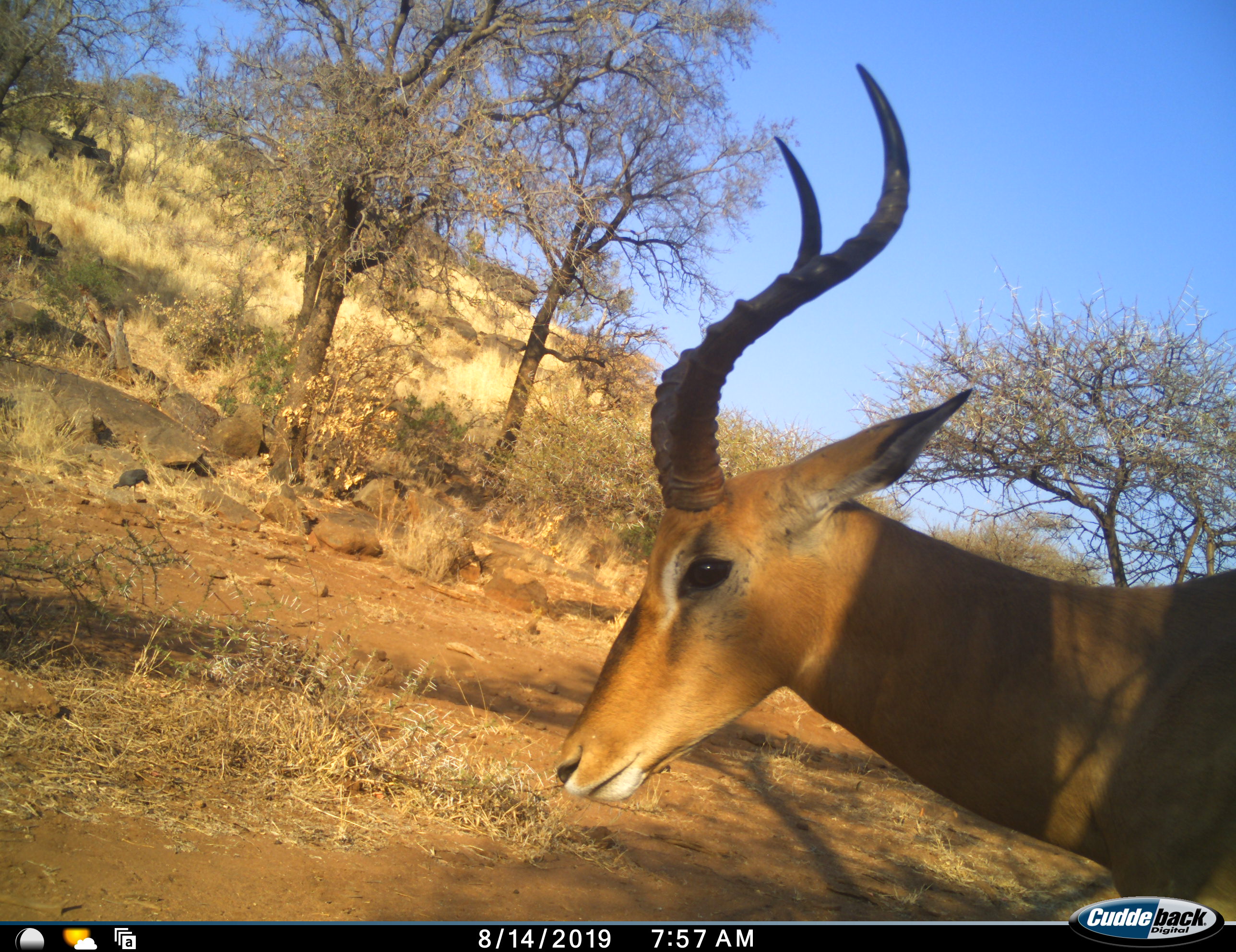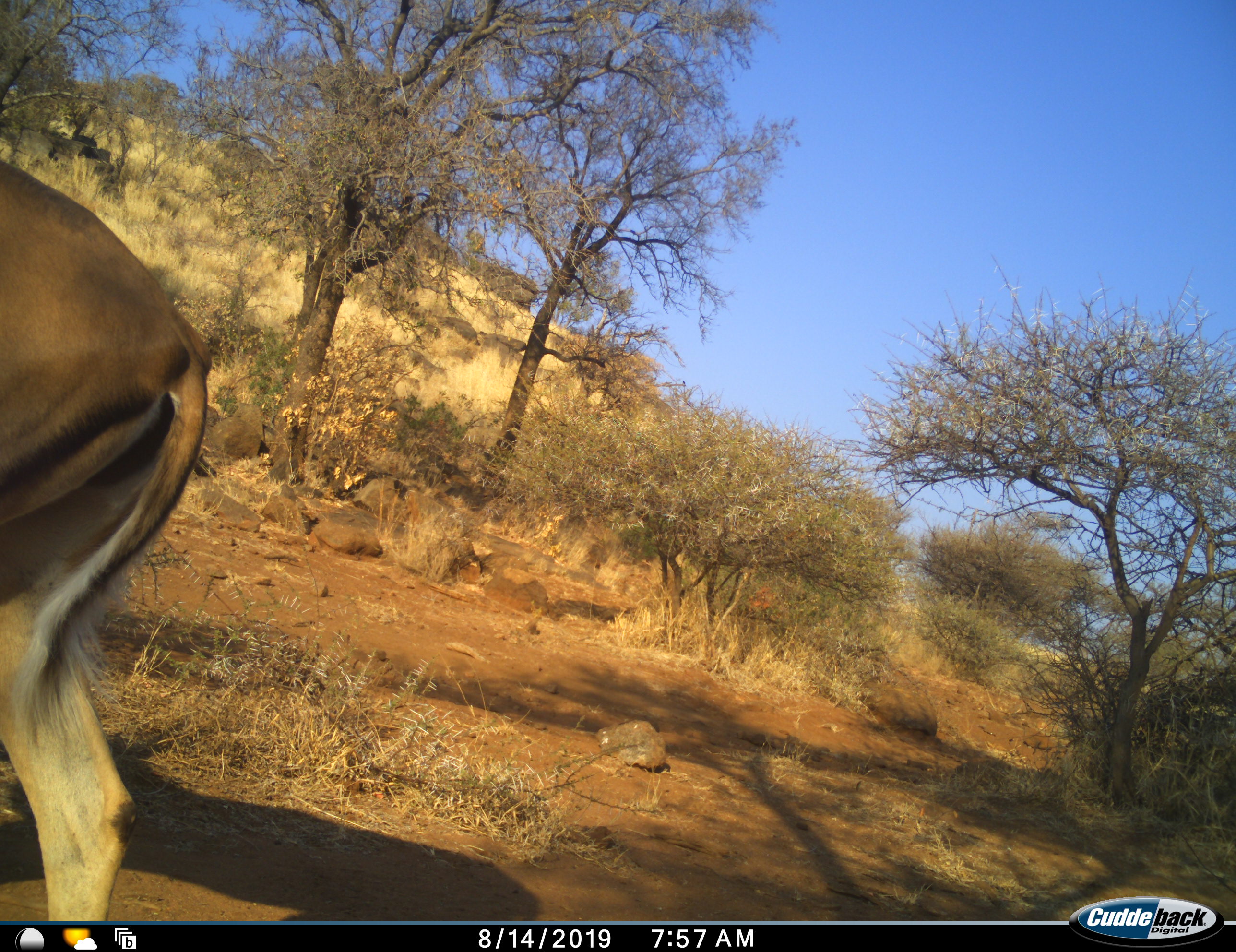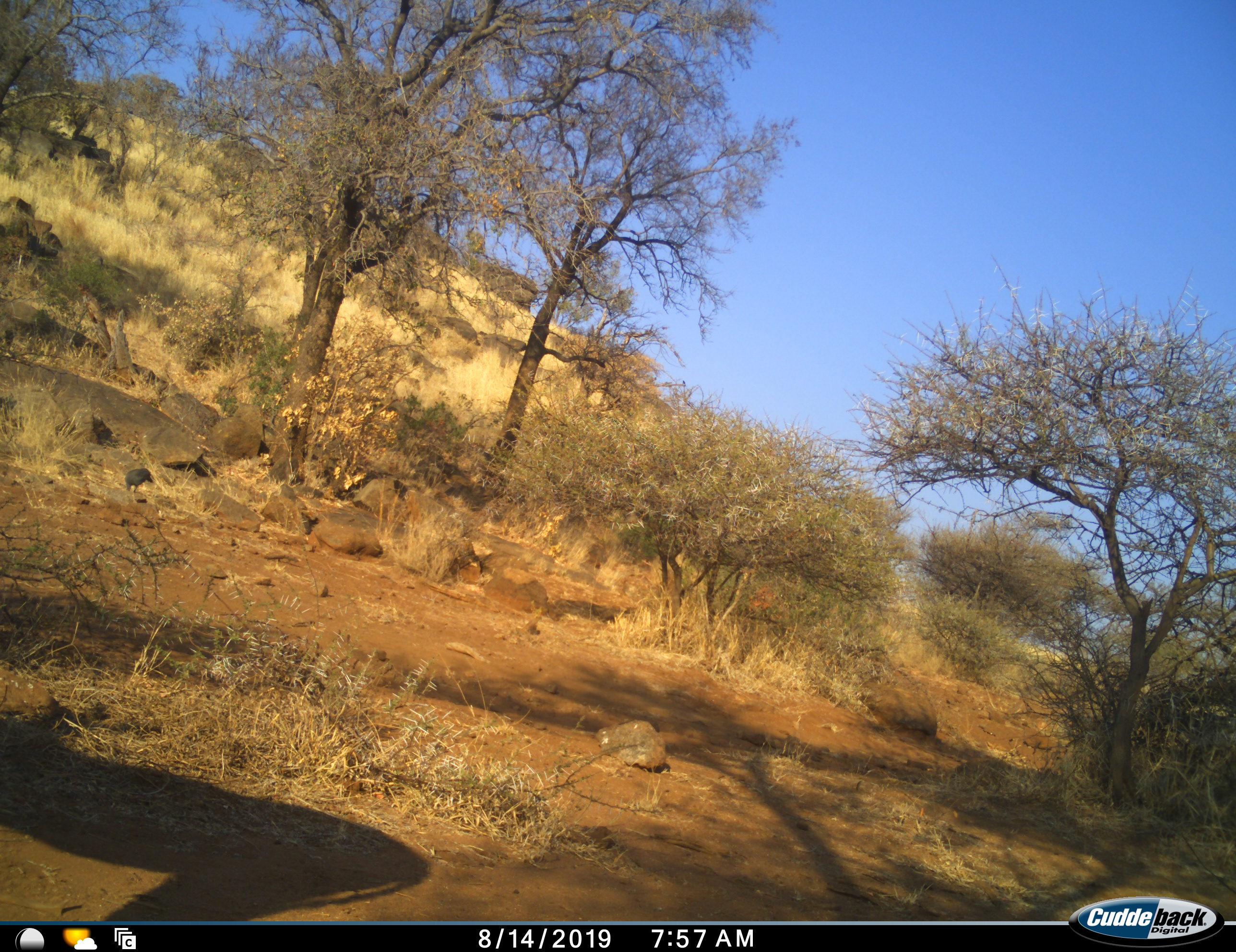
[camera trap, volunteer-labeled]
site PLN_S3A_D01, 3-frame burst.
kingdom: Animalia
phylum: Chordata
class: Mammalia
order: Artiodactyla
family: Bovidae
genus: Aepyceros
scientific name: Aepyceros melampus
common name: impala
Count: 1.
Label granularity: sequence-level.